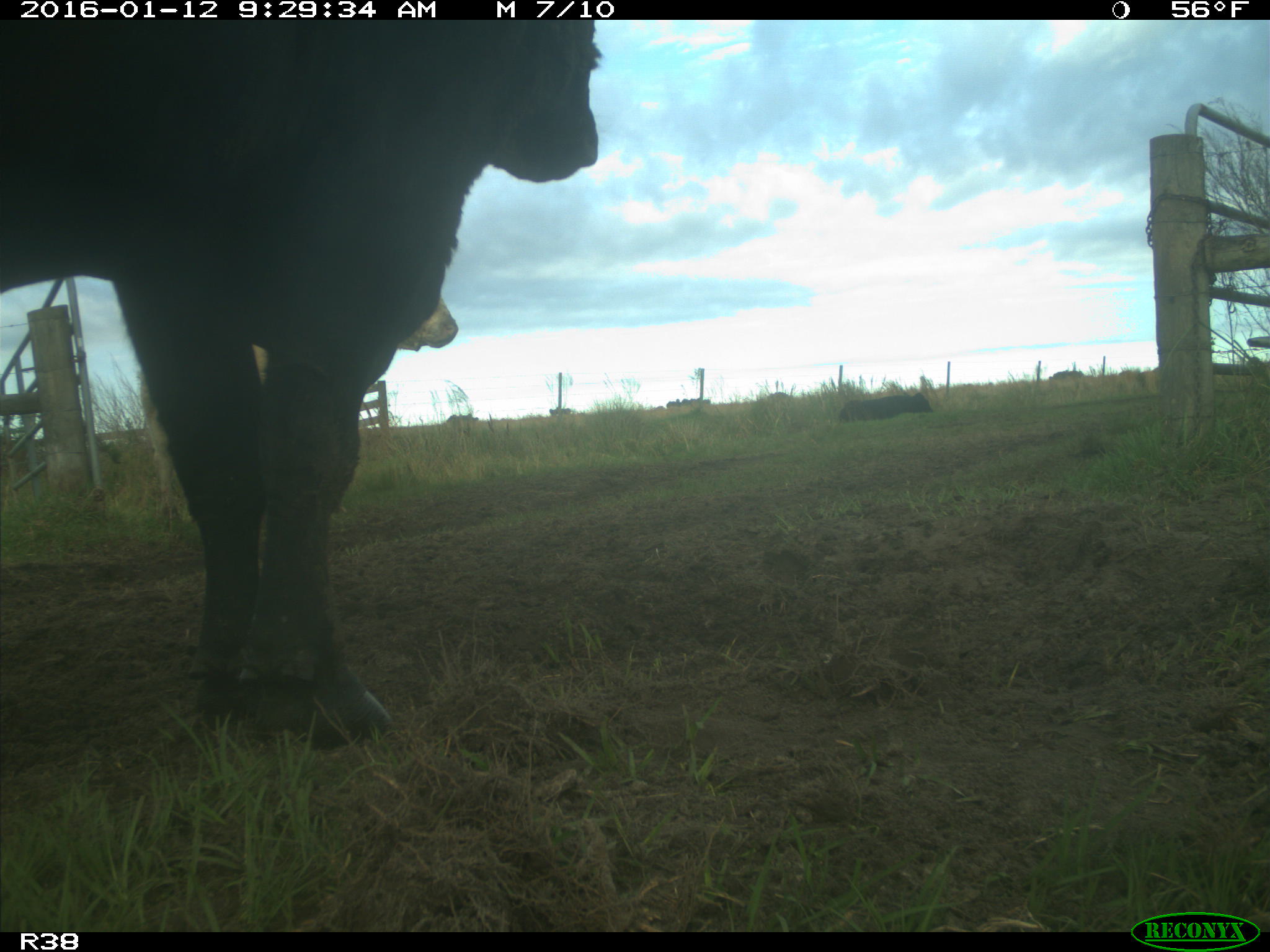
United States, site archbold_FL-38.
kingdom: Animalia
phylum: Chordata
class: Mammalia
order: Artiodactyla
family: Bovidae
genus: Bos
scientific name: Bos taurus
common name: domestic cow